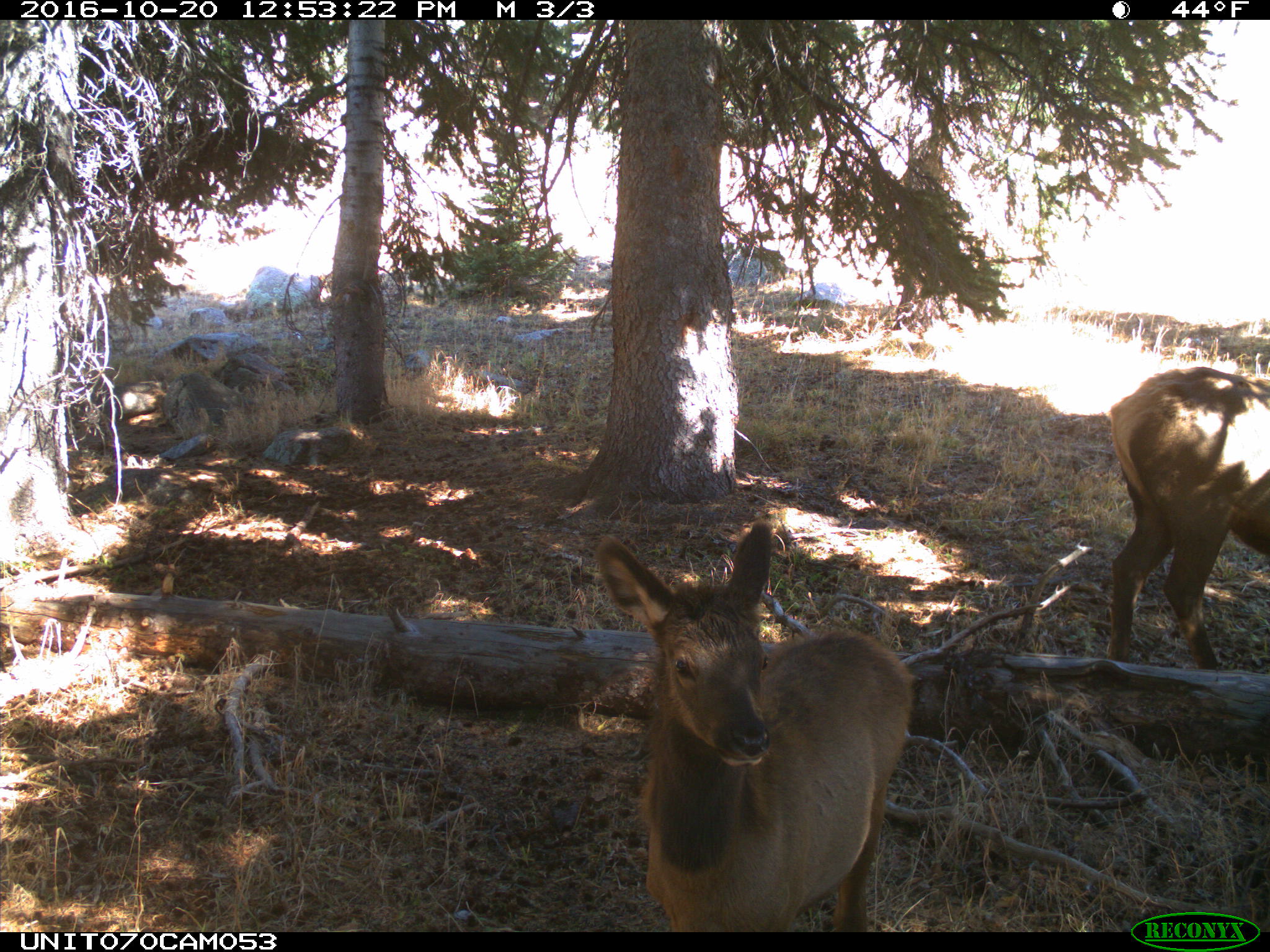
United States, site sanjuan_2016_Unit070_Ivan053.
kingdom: Animalia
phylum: Chordata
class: Mammalia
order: Artiodactyla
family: Cervidae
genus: Cervus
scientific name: Cervus elaphus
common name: red deer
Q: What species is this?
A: Cervus elaphus (red deer).